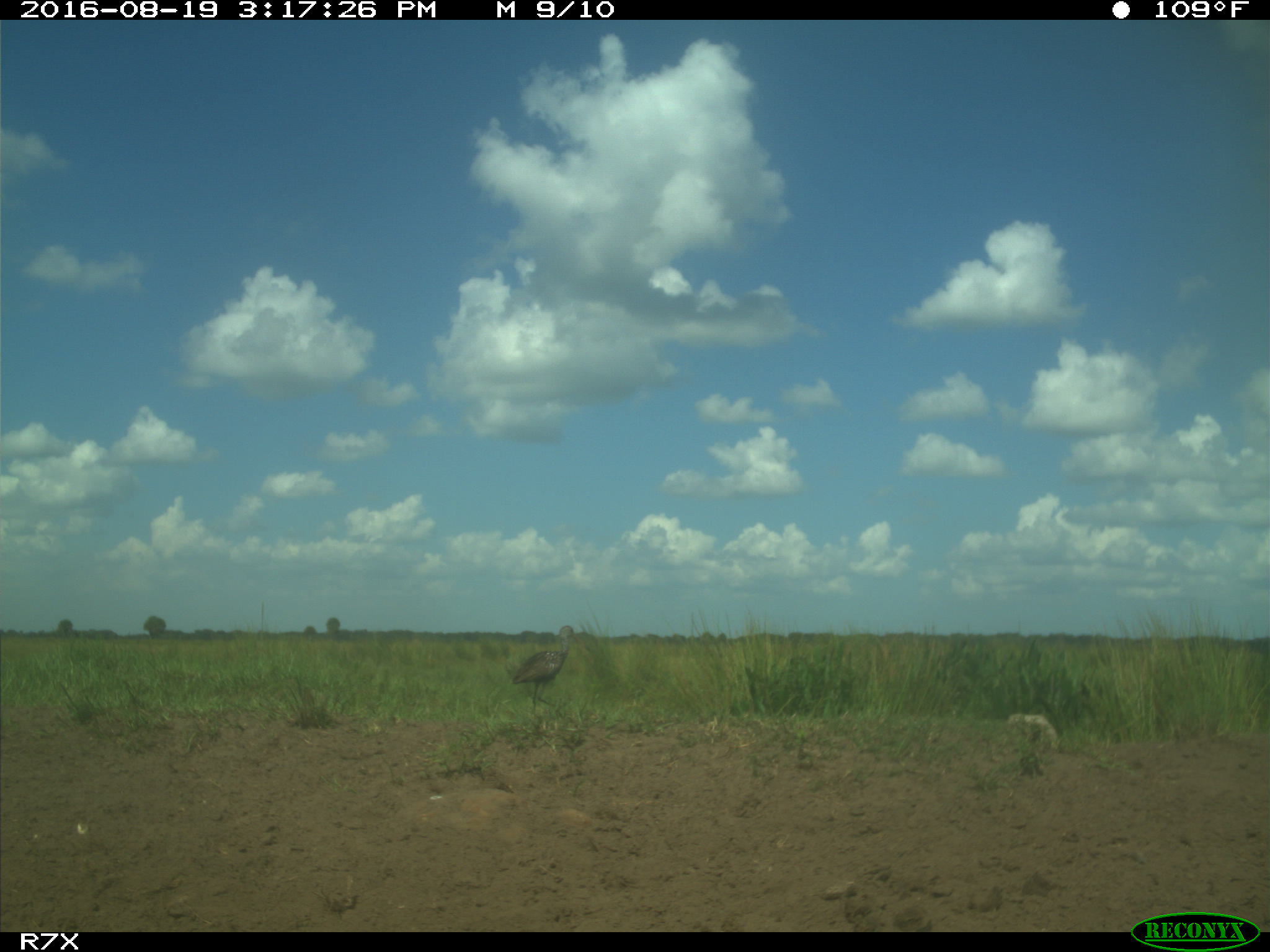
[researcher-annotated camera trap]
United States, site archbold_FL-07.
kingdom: Animalia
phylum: Chordata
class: Aves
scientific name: Aves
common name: birds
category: unidentified bird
Unidentified bird (birds) (Aves).